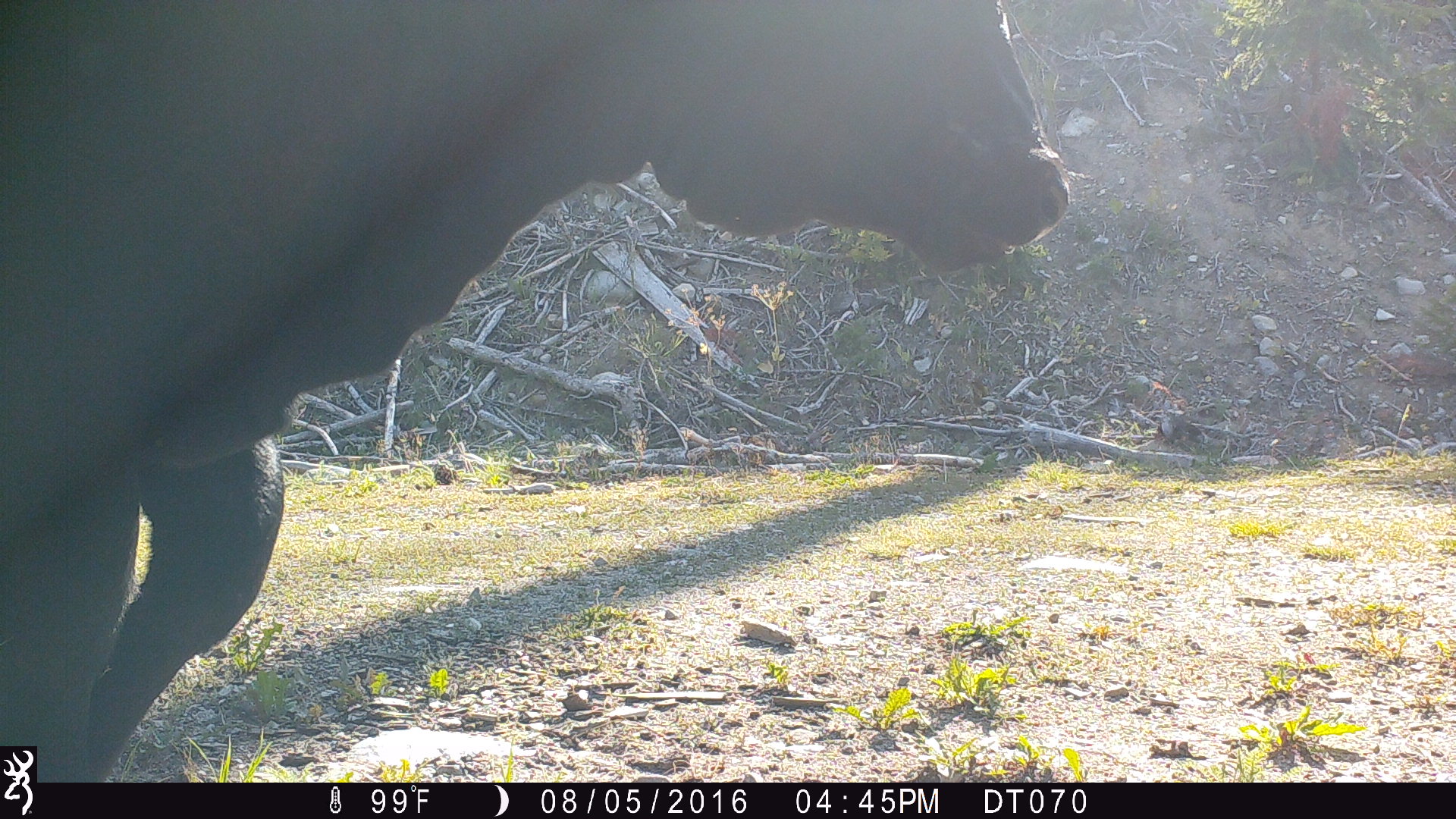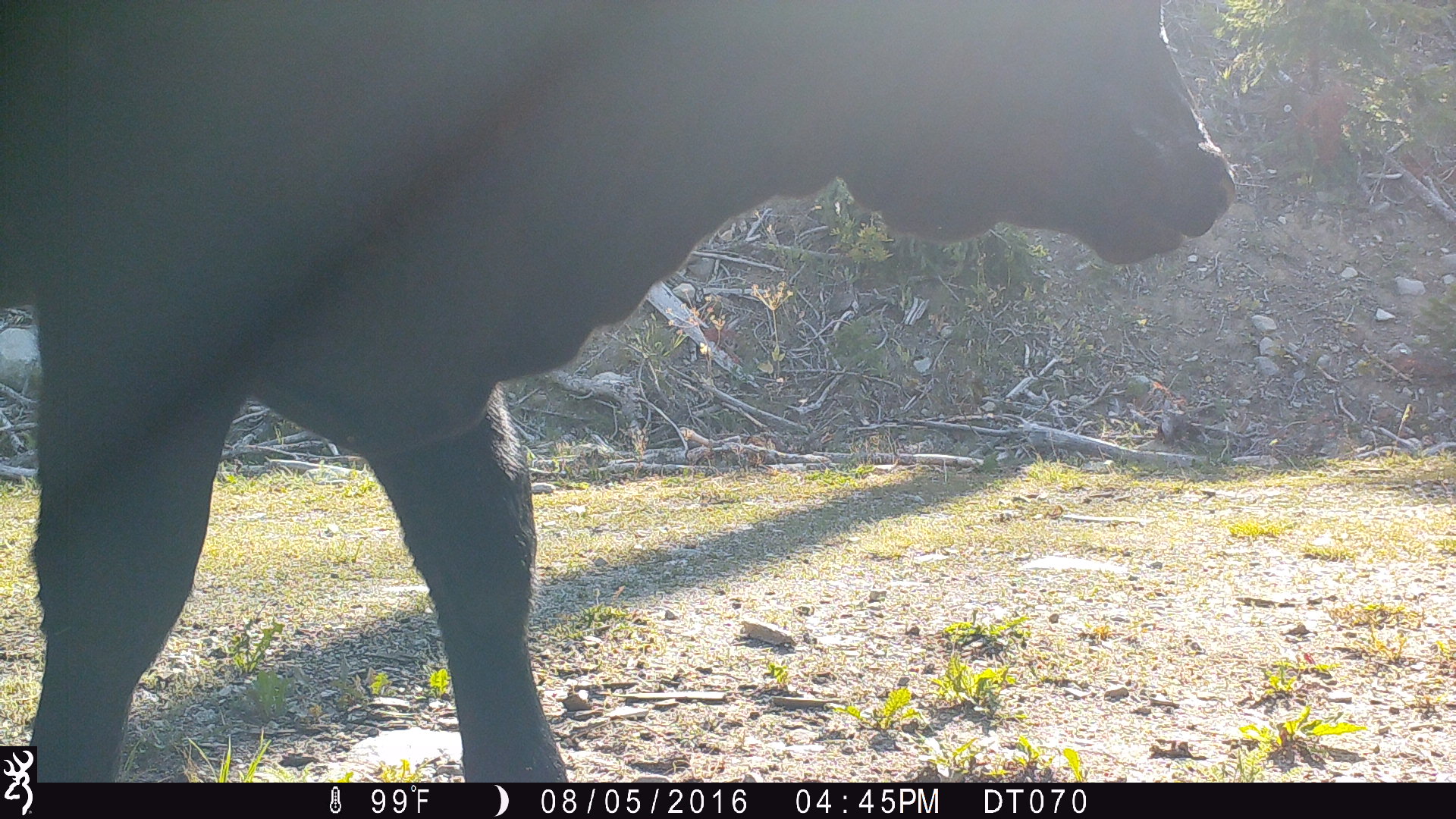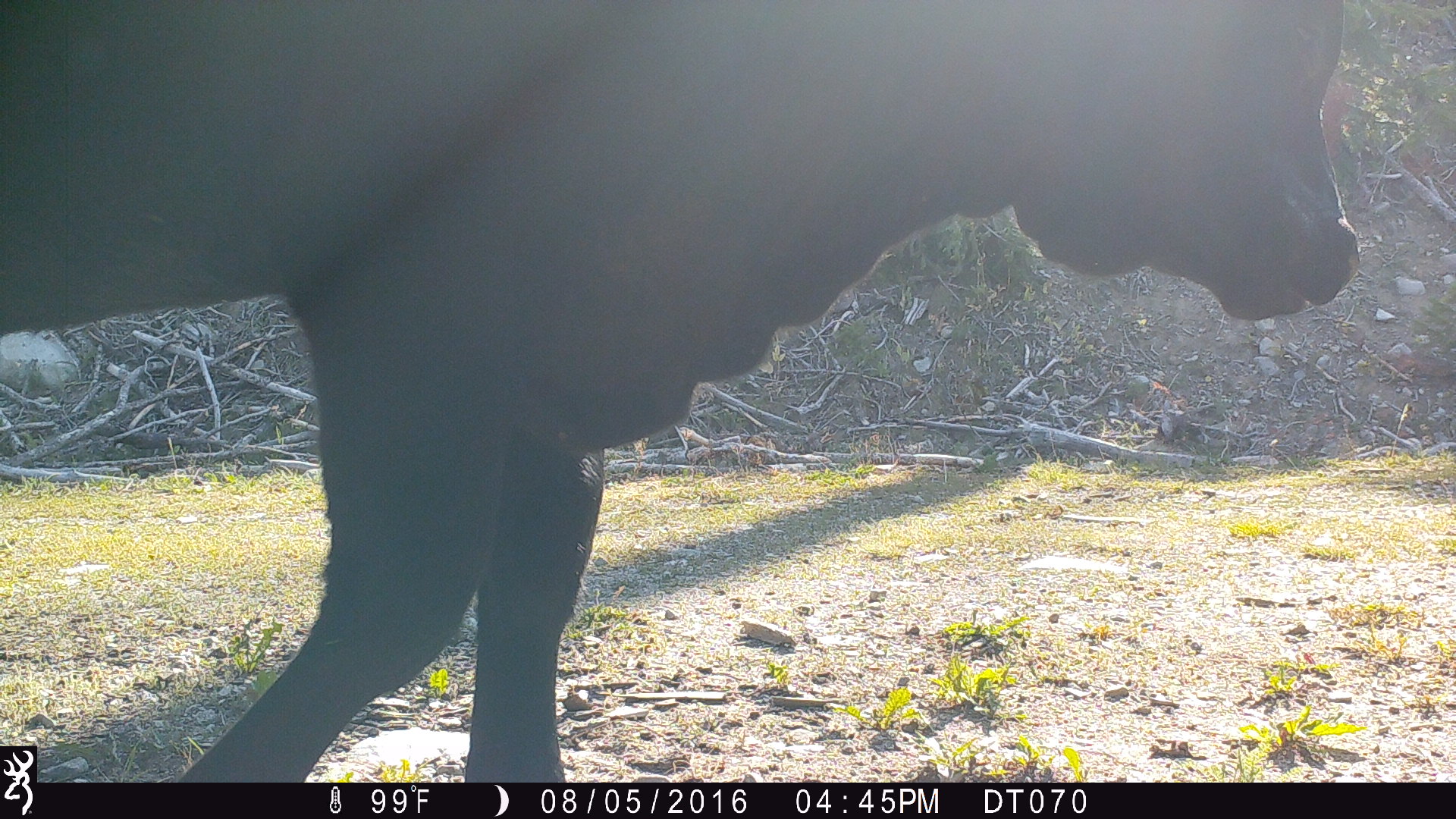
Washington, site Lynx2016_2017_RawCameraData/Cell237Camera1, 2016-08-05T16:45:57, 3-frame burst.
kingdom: Animalia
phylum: Chordata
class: Mammalia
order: Artiodactyla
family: Bovidae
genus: Bos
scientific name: Bos taurus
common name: domestic cattle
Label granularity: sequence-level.